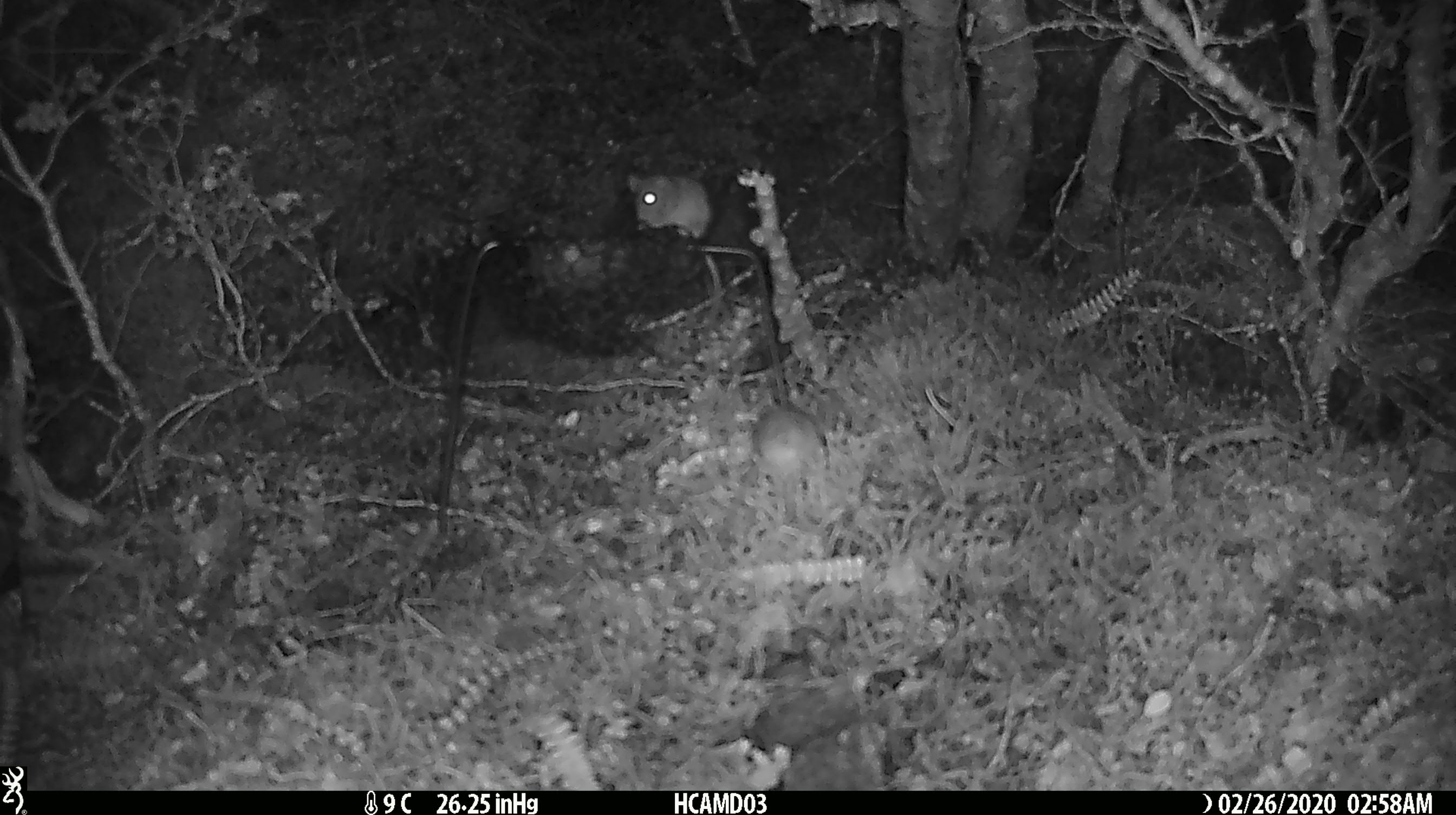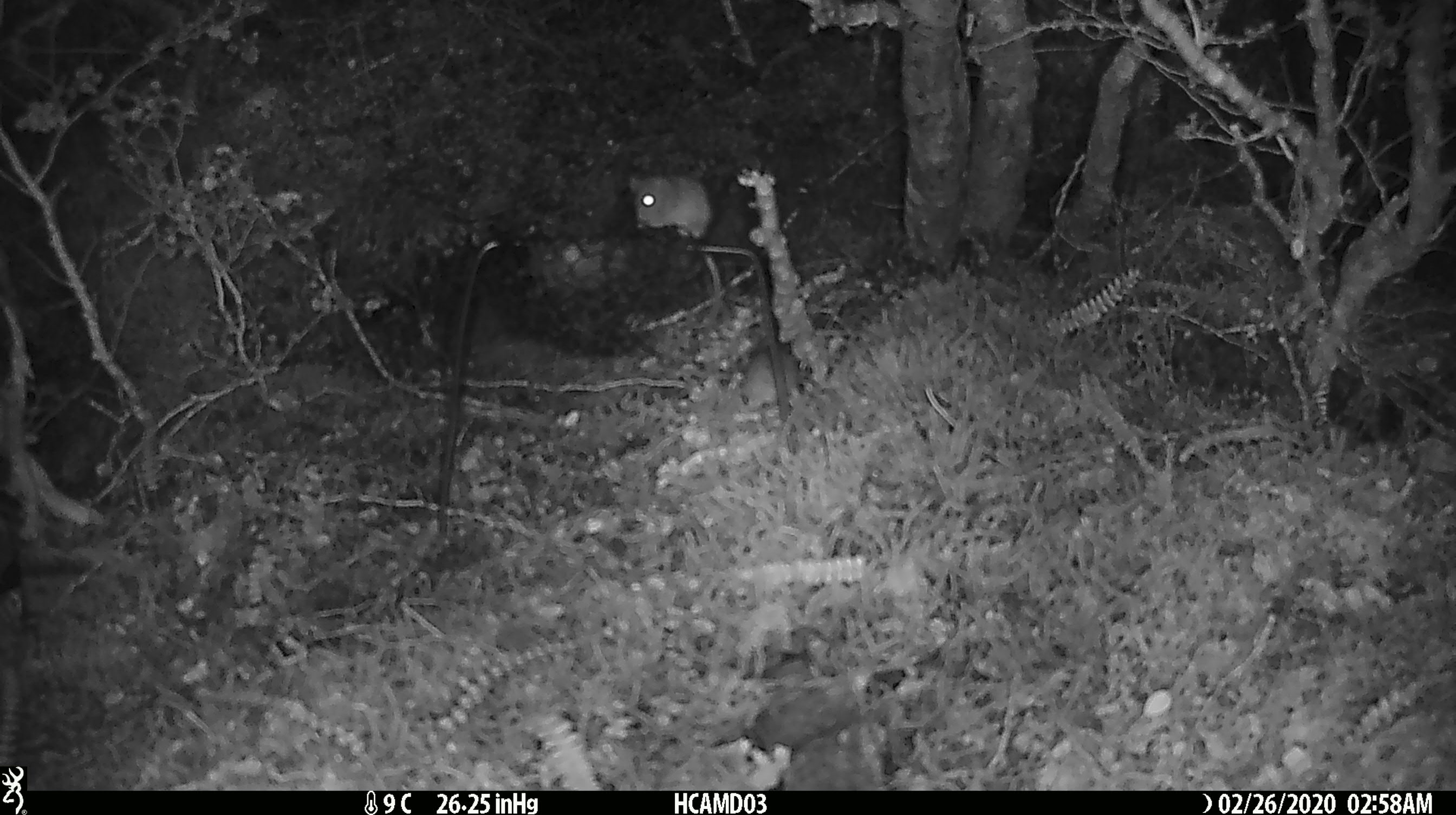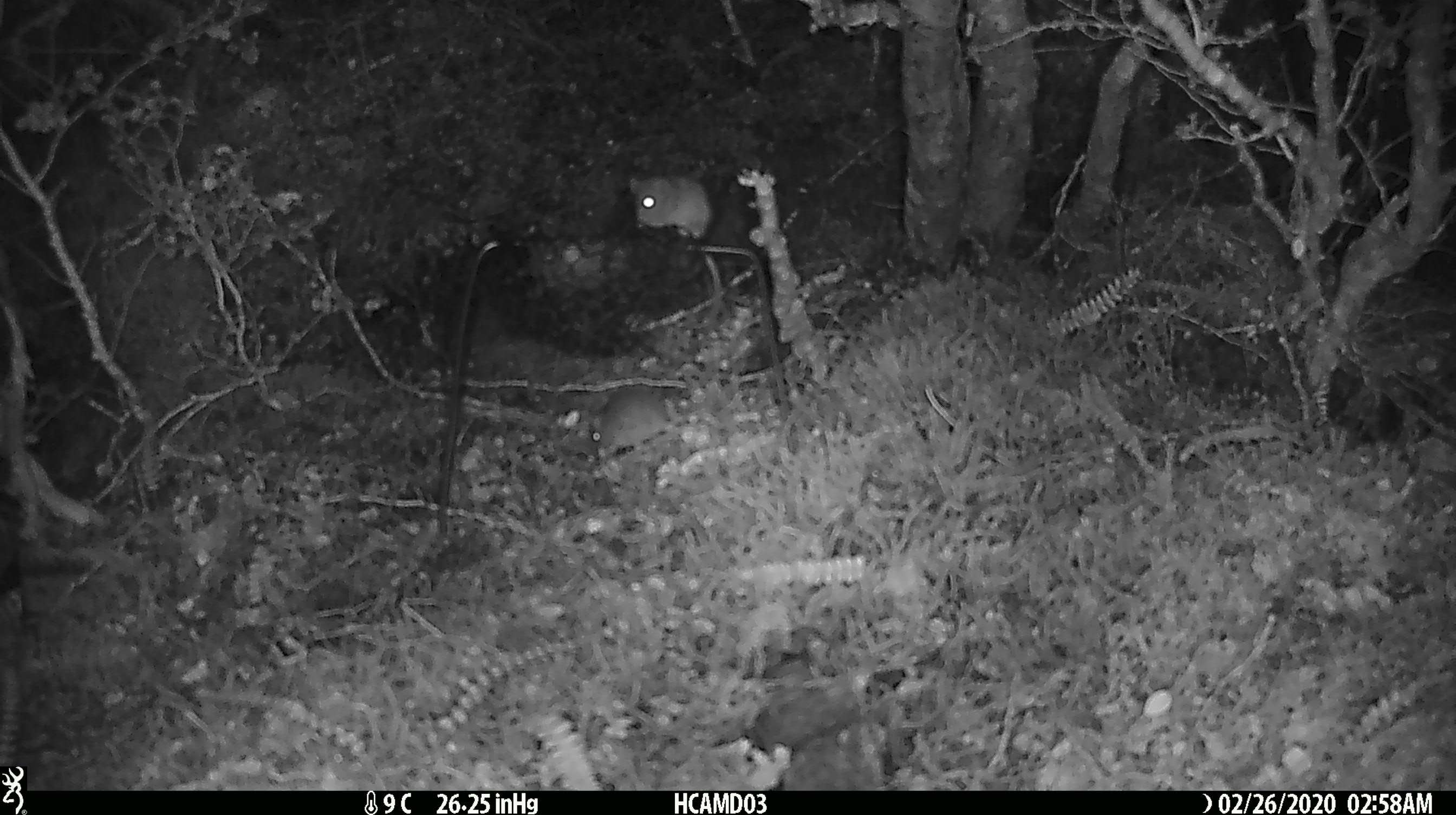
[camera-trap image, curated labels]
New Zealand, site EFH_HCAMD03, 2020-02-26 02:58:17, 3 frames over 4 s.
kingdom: Animalia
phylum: Chordata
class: Mammalia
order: Rodentia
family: Muridae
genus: Mus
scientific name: Mus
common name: mouse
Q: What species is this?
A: Mouse (Mus).